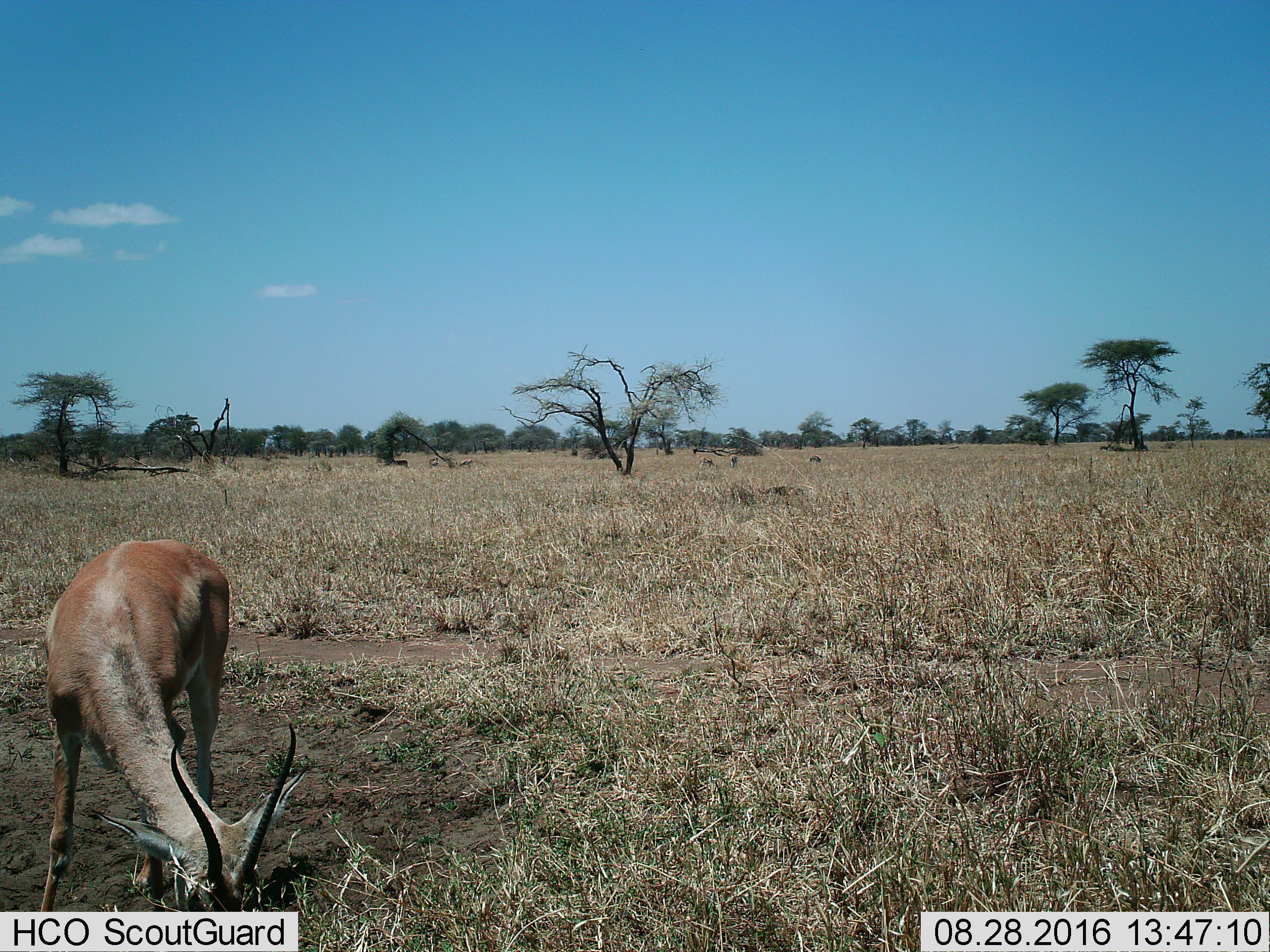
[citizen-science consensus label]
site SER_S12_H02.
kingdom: Animalia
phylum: Chordata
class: Mammalia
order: Artiodactyla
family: Bovidae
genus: Eudorcas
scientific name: Eudorcas thomsonii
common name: thomson's gazelle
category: gazellethomsons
Gazellethomsons (thomson's gazelle) (Eudorcas thomsonii), count 5. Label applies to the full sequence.